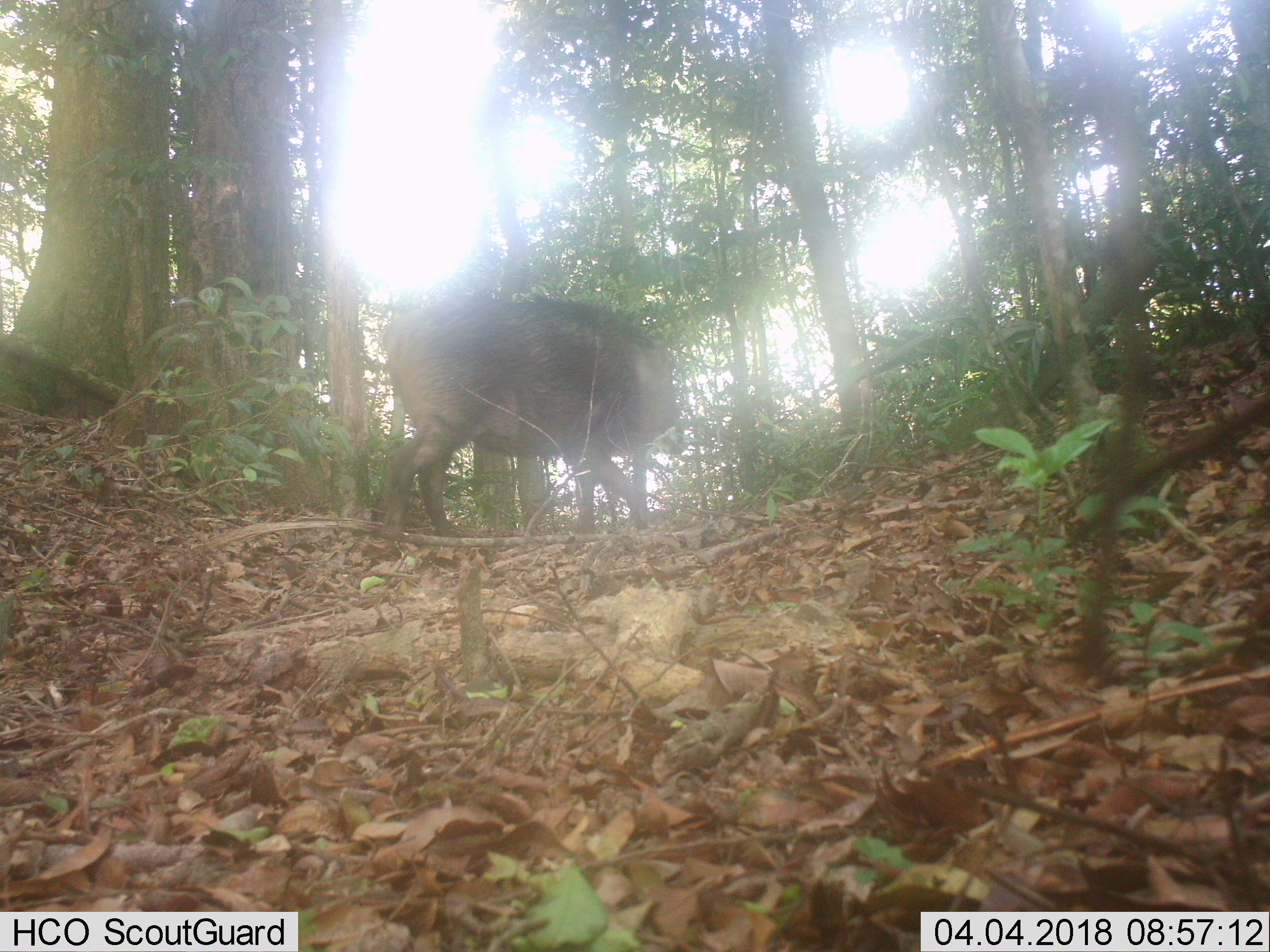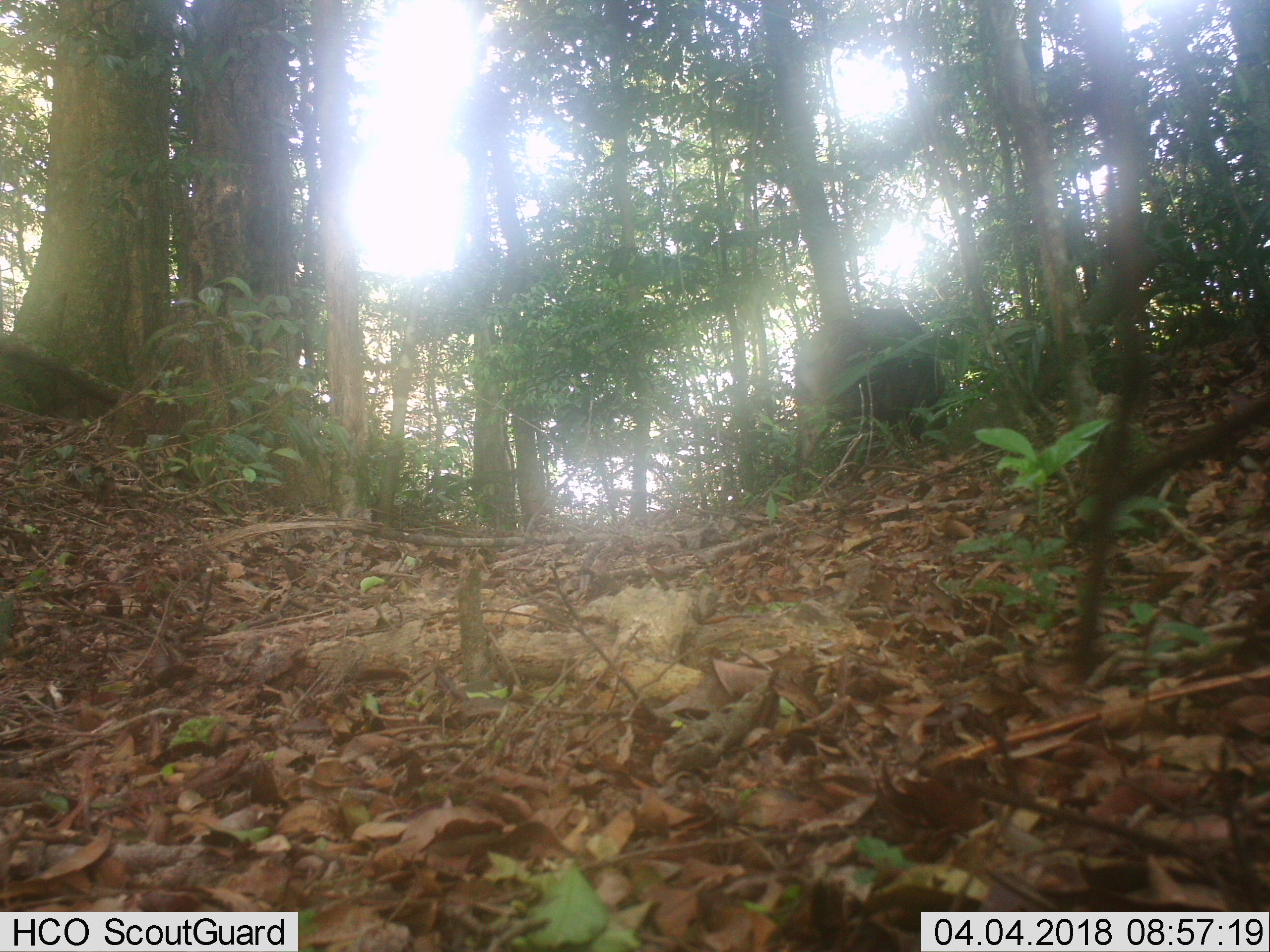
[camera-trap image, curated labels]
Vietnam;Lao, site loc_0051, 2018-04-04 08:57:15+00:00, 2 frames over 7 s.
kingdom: Animalia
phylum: Chordata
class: Mammalia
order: Artiodactyla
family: Suidae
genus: Sus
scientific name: Sus scrofa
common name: eurasian wild pig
Eurasian wild pig (Sus scrofa). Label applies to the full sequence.